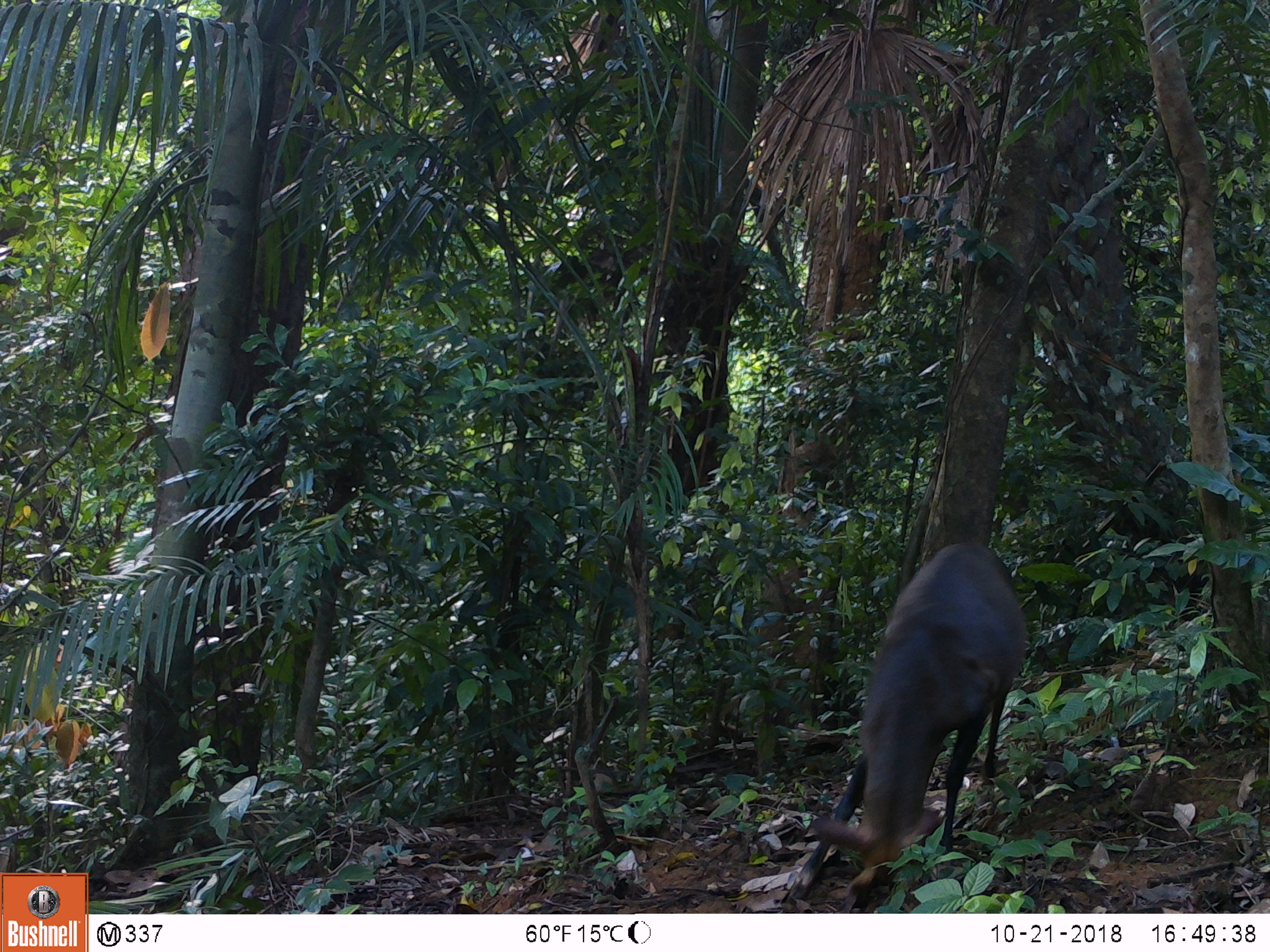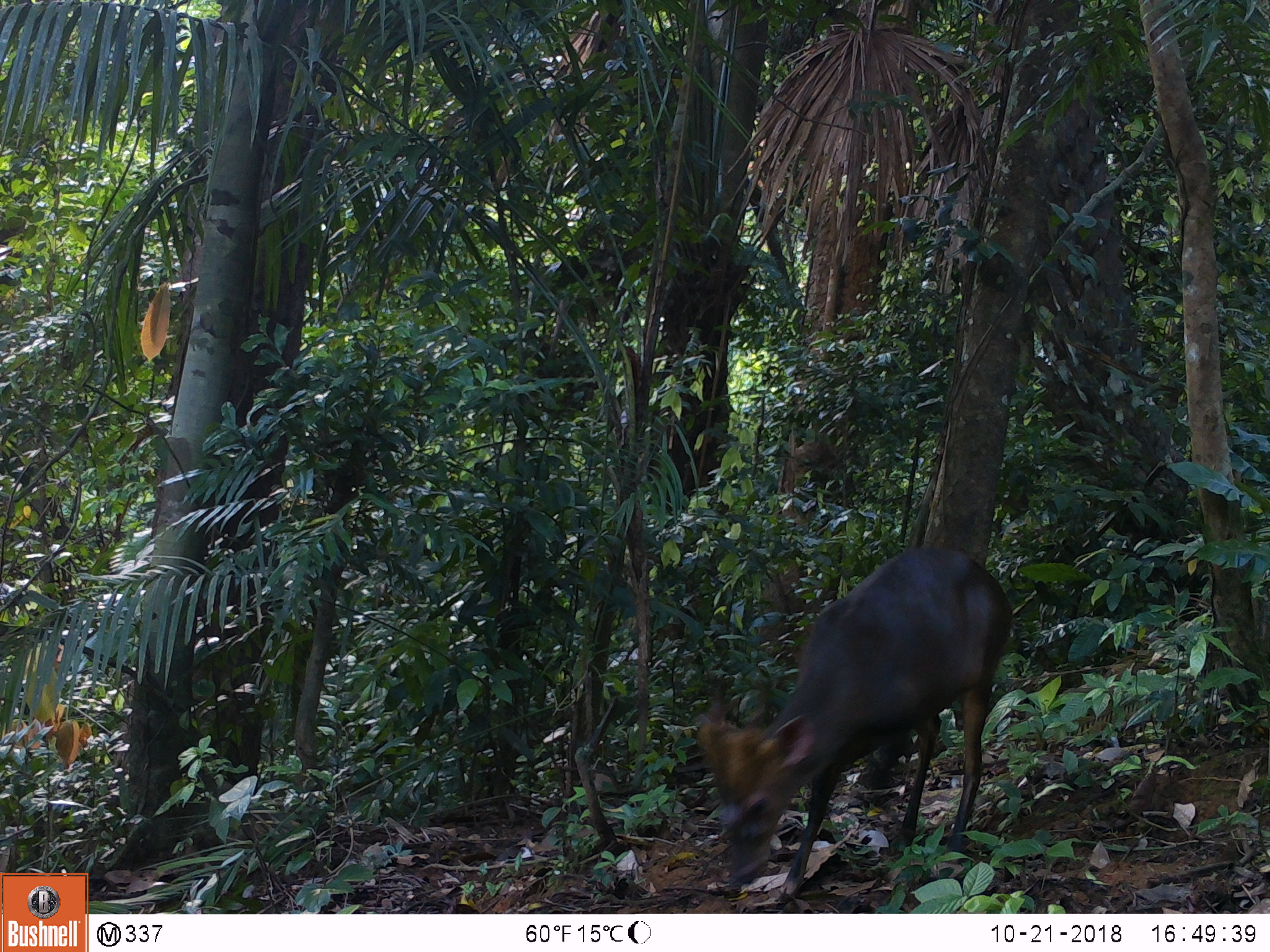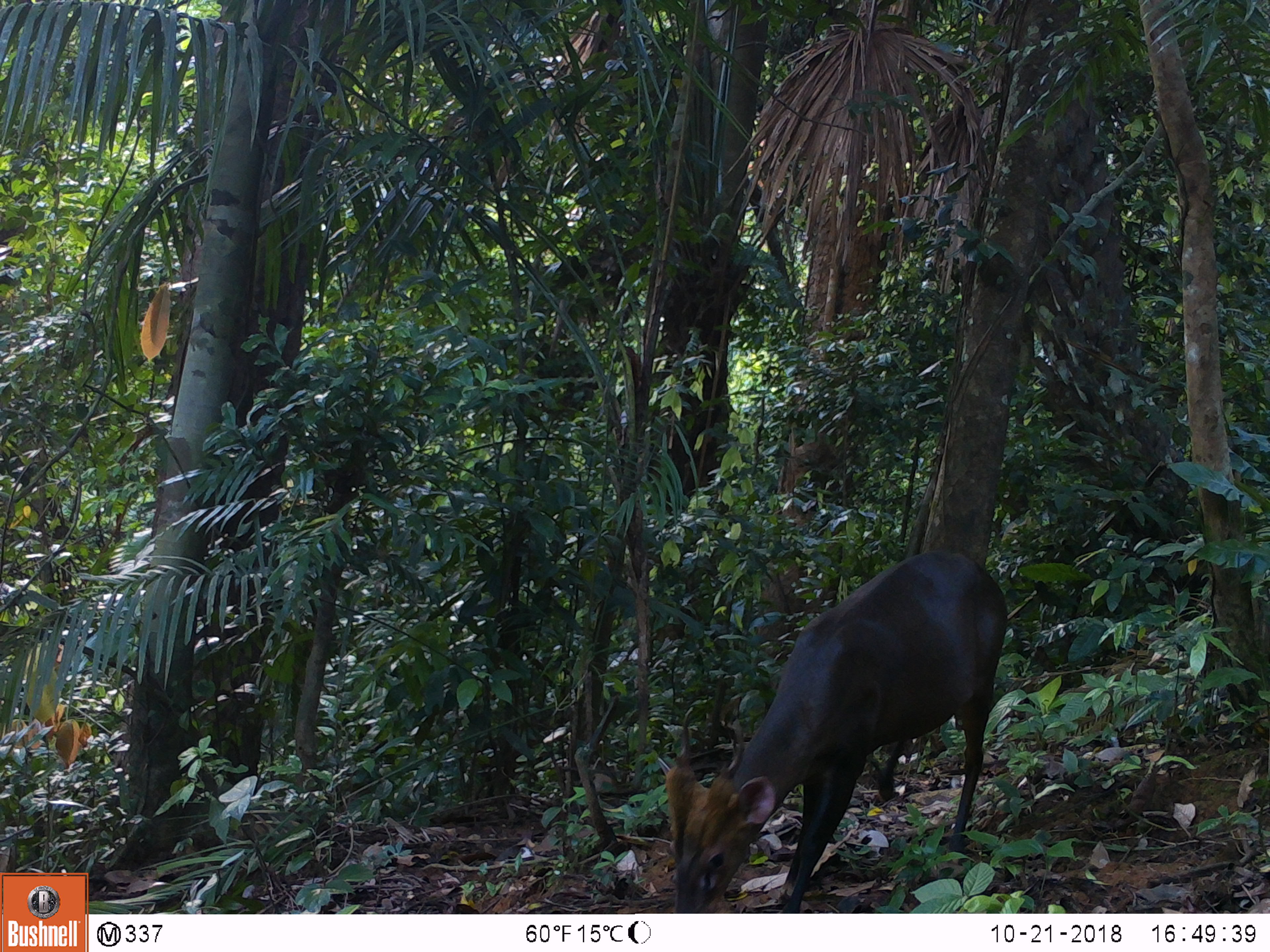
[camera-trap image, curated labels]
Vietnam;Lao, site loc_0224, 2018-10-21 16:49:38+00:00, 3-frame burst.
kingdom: Animalia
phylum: Chordata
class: Mammalia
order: Artiodactyla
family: Cervidae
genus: Muntiacus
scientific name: Muntiacus vuquangensis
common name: large-antlered muntjac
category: large antlered muntjac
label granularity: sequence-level